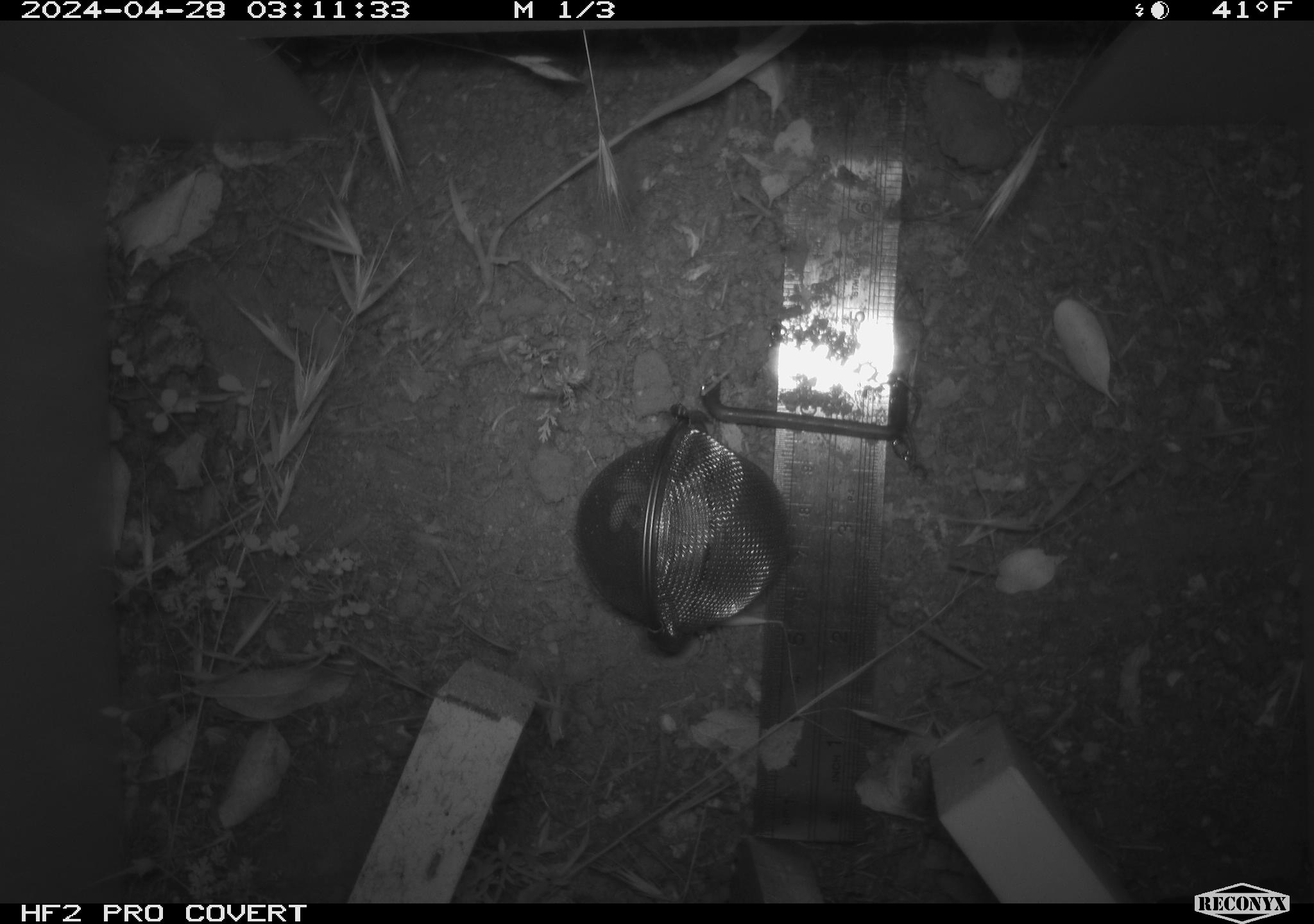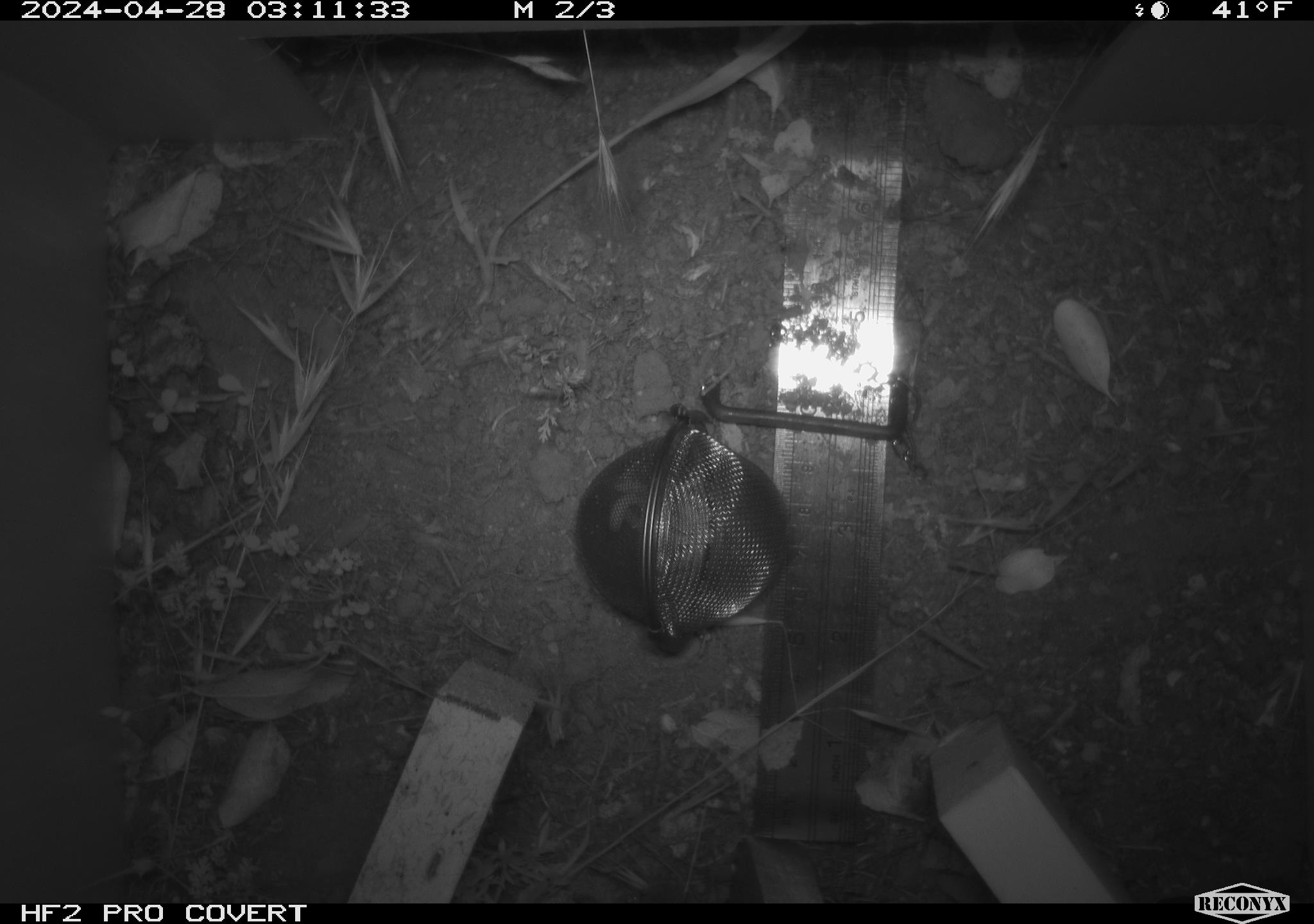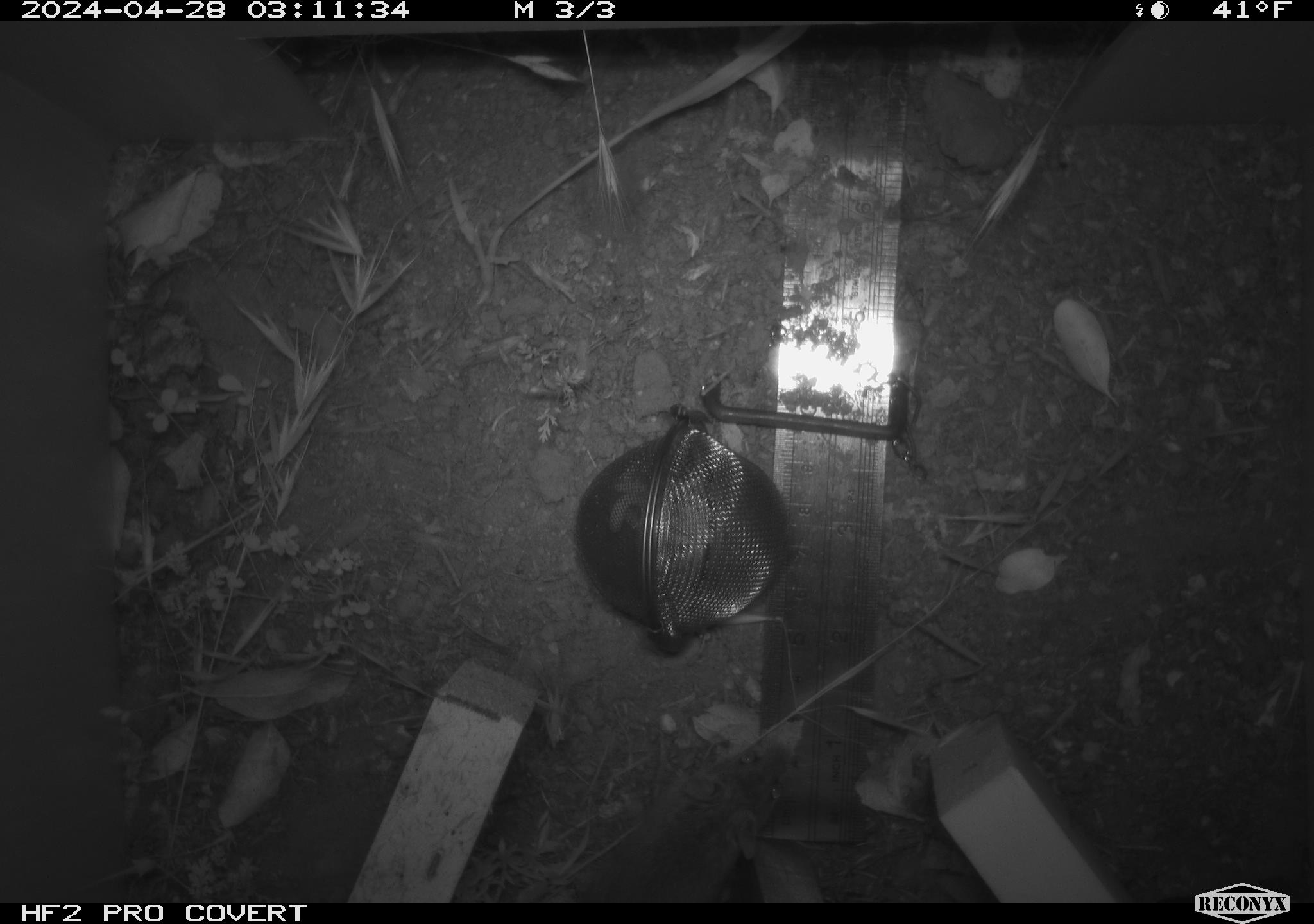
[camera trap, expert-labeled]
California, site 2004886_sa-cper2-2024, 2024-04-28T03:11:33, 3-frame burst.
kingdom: Animalia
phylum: Chordata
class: Mammalia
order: Rodentia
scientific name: Rodentia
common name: rodent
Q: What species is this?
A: Rodent (Rodentia).